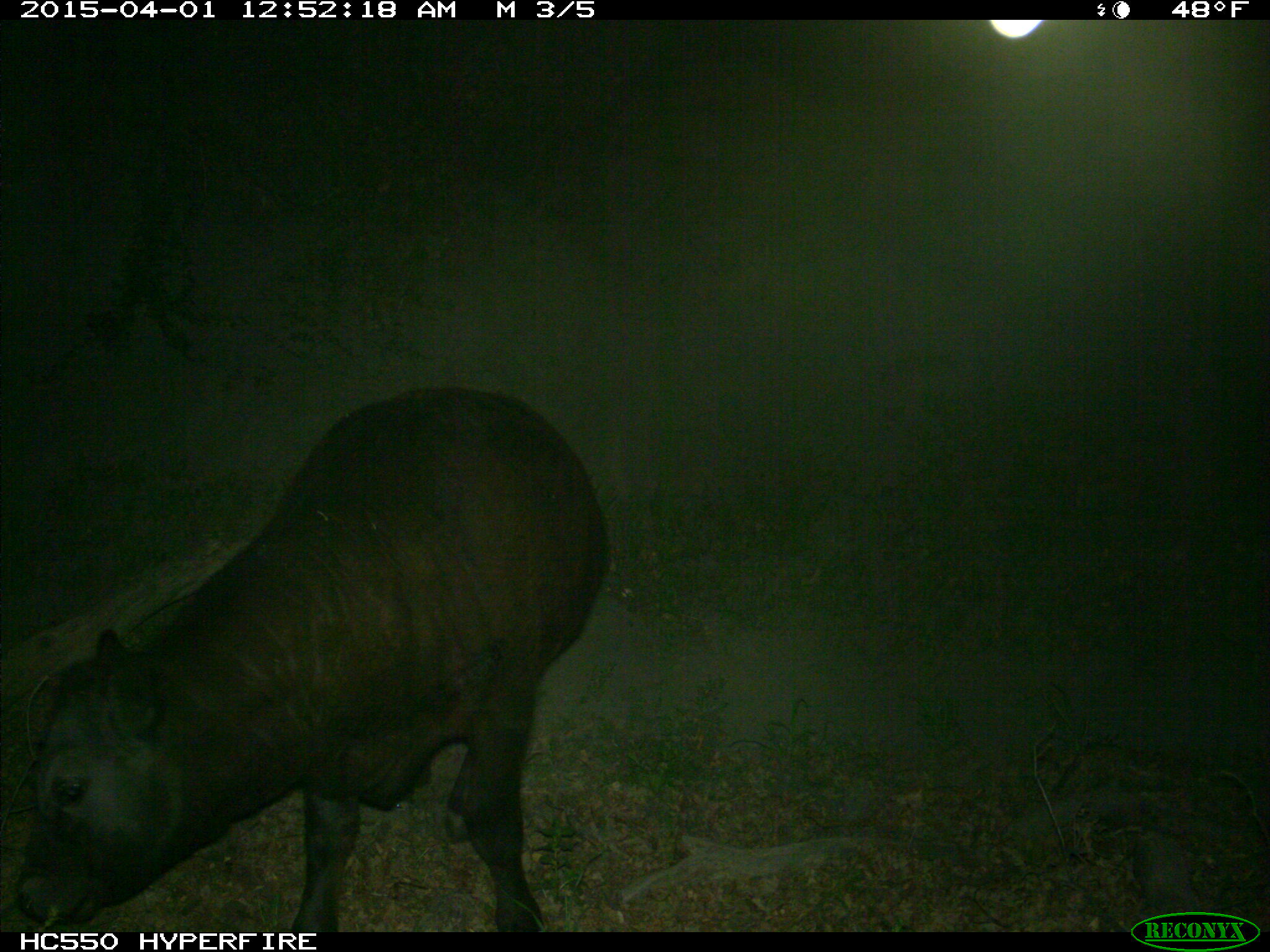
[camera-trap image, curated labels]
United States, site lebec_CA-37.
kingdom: Animalia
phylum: Chordata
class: Mammalia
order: Artiodactyla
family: Bovidae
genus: Bos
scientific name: Bos taurus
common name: domestic cow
Bos taurus (domestic cow).